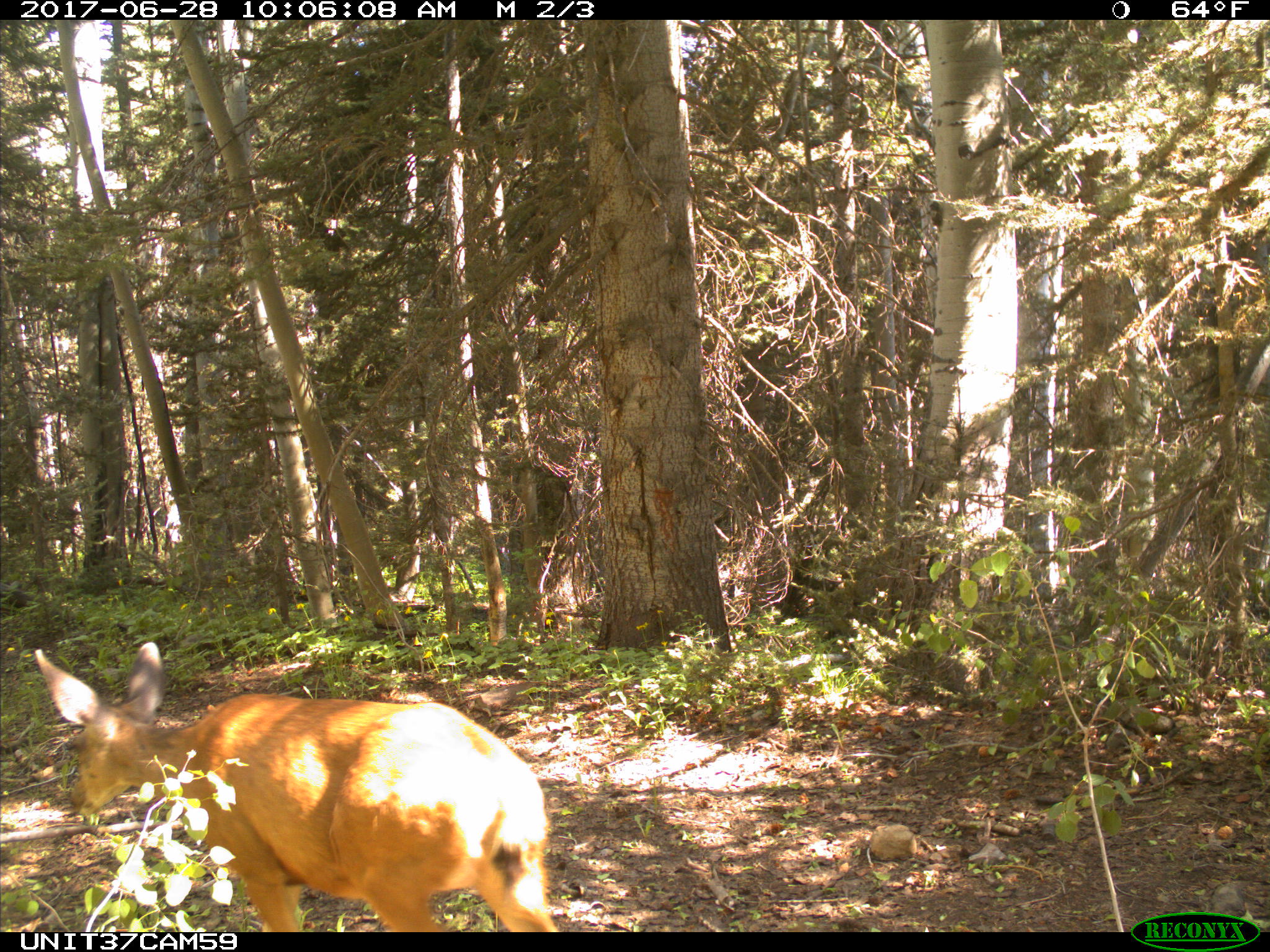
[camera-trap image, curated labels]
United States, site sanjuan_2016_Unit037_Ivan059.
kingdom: Animalia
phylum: Chordata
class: Mammalia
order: Artiodactyla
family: Cervidae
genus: Odocoileus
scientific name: Odocoileus hemionus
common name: mule deer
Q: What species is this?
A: Odocoileus hemionus (mule deer).